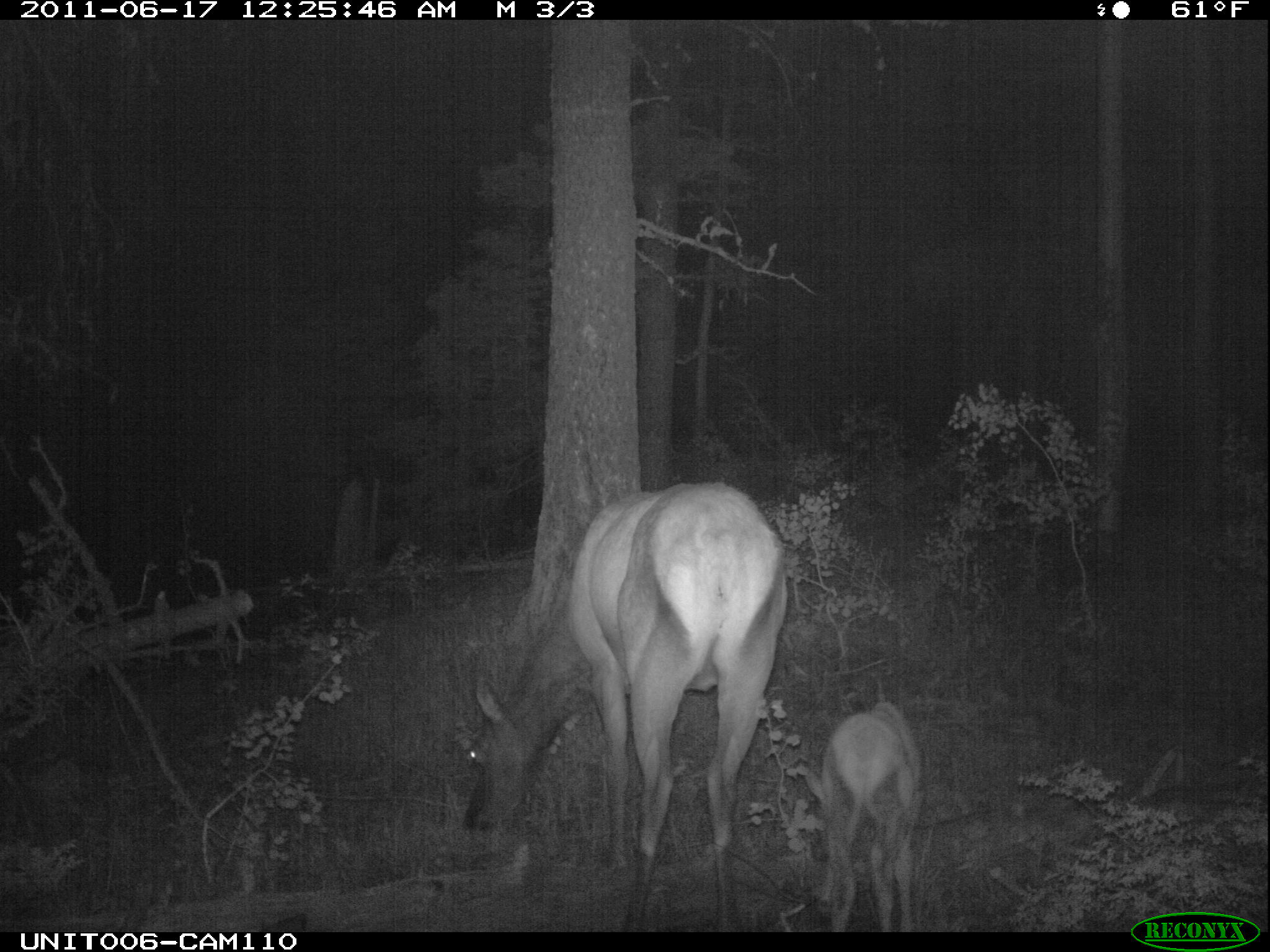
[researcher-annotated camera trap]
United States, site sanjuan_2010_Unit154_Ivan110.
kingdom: Animalia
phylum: Chordata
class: Mammalia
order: Artiodactyla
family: Cervidae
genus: Cervus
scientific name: Cervus elaphus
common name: red deer